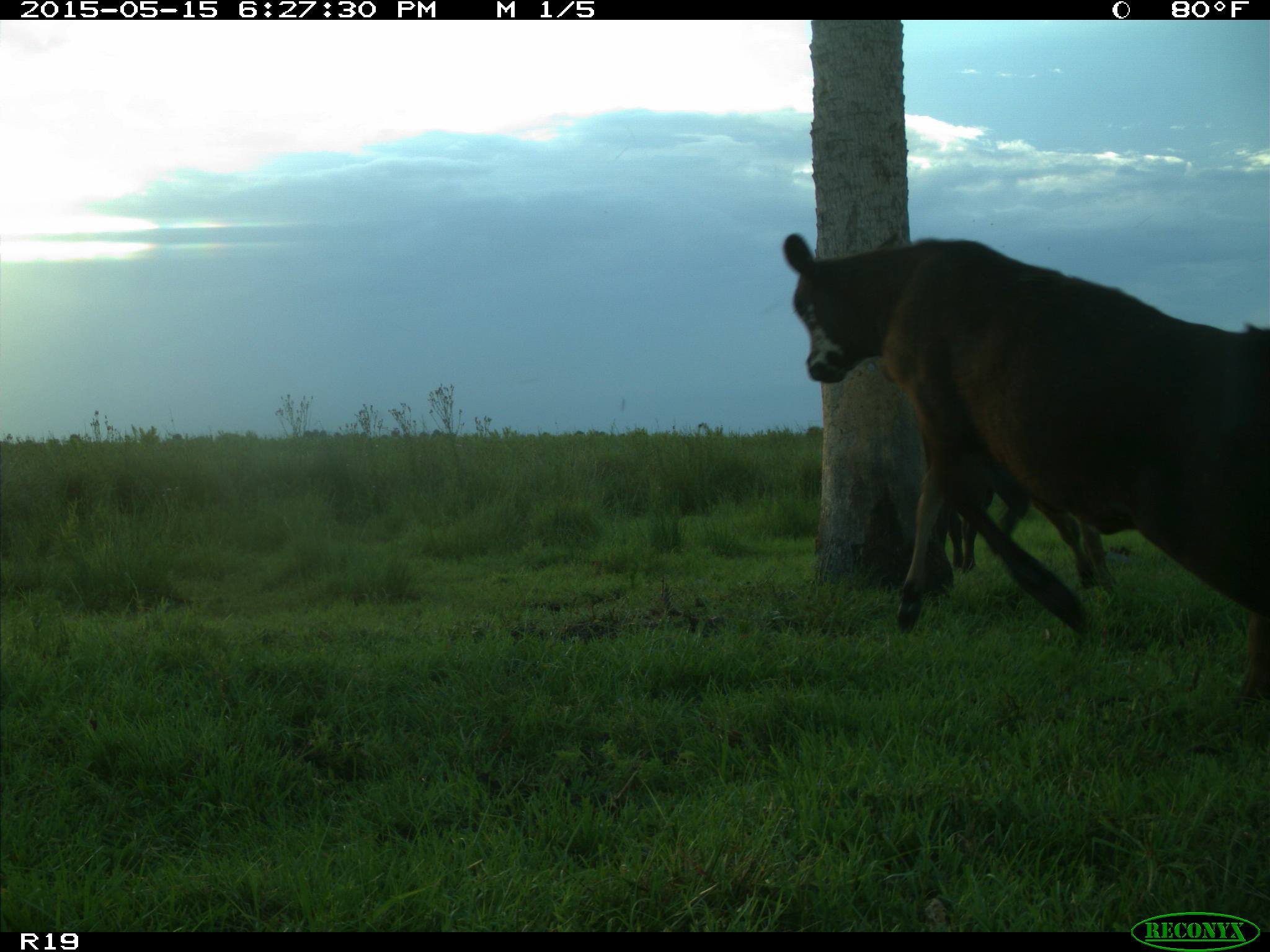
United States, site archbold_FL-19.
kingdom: Animalia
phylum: Chordata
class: Mammalia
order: Artiodactyla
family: Bovidae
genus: Bos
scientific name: Bos taurus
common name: domestic cow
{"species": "Bos taurus (domestic cow)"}